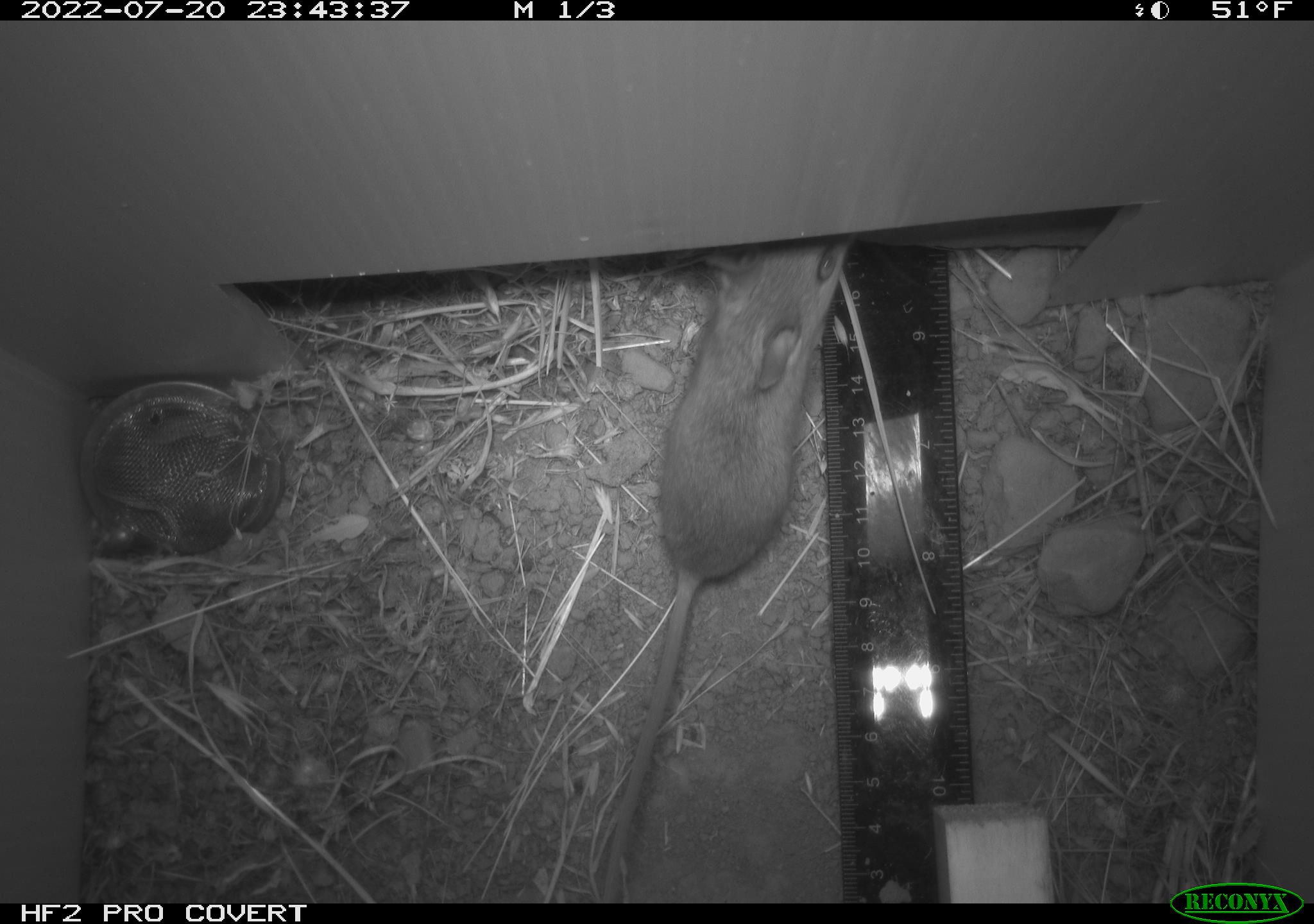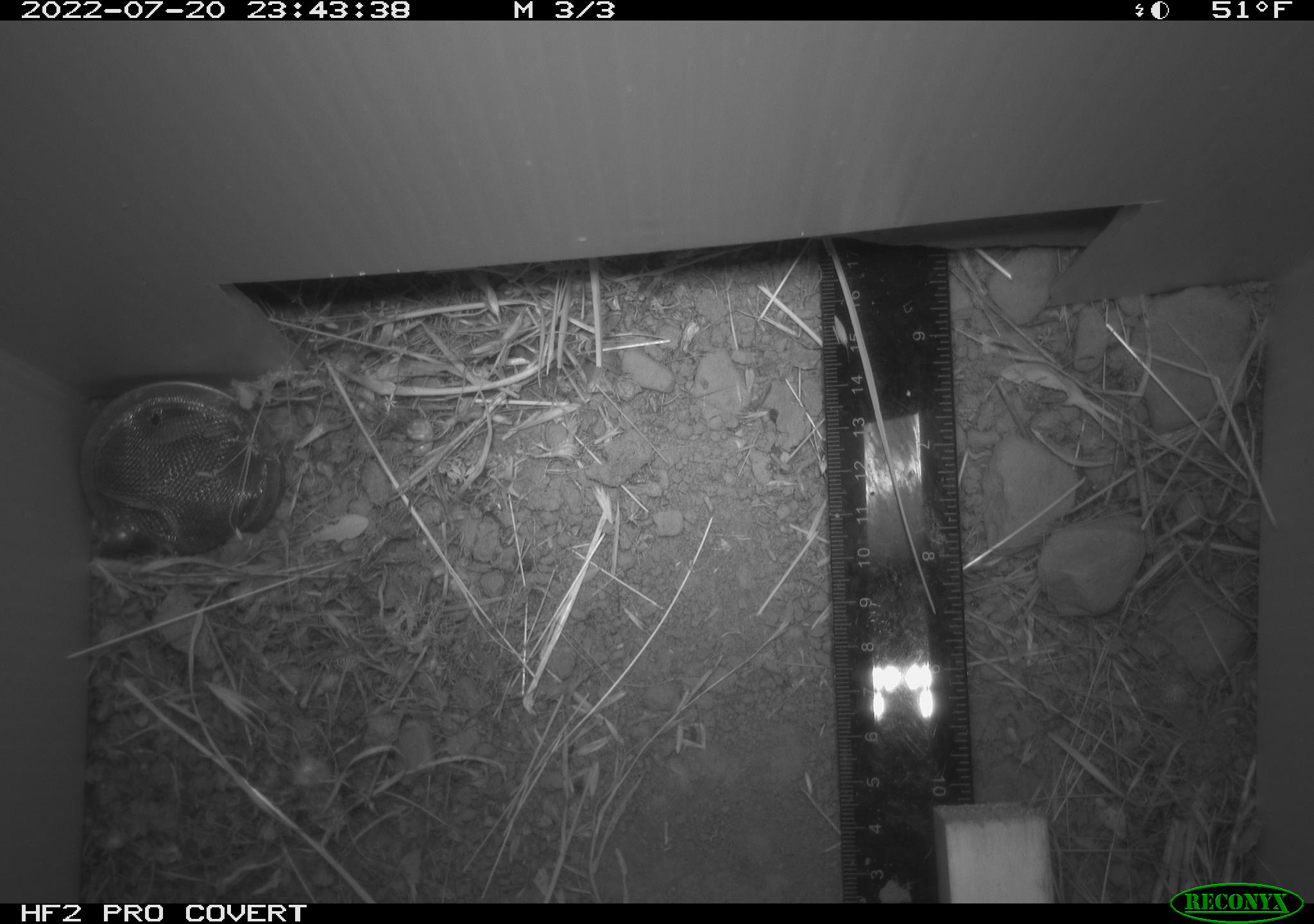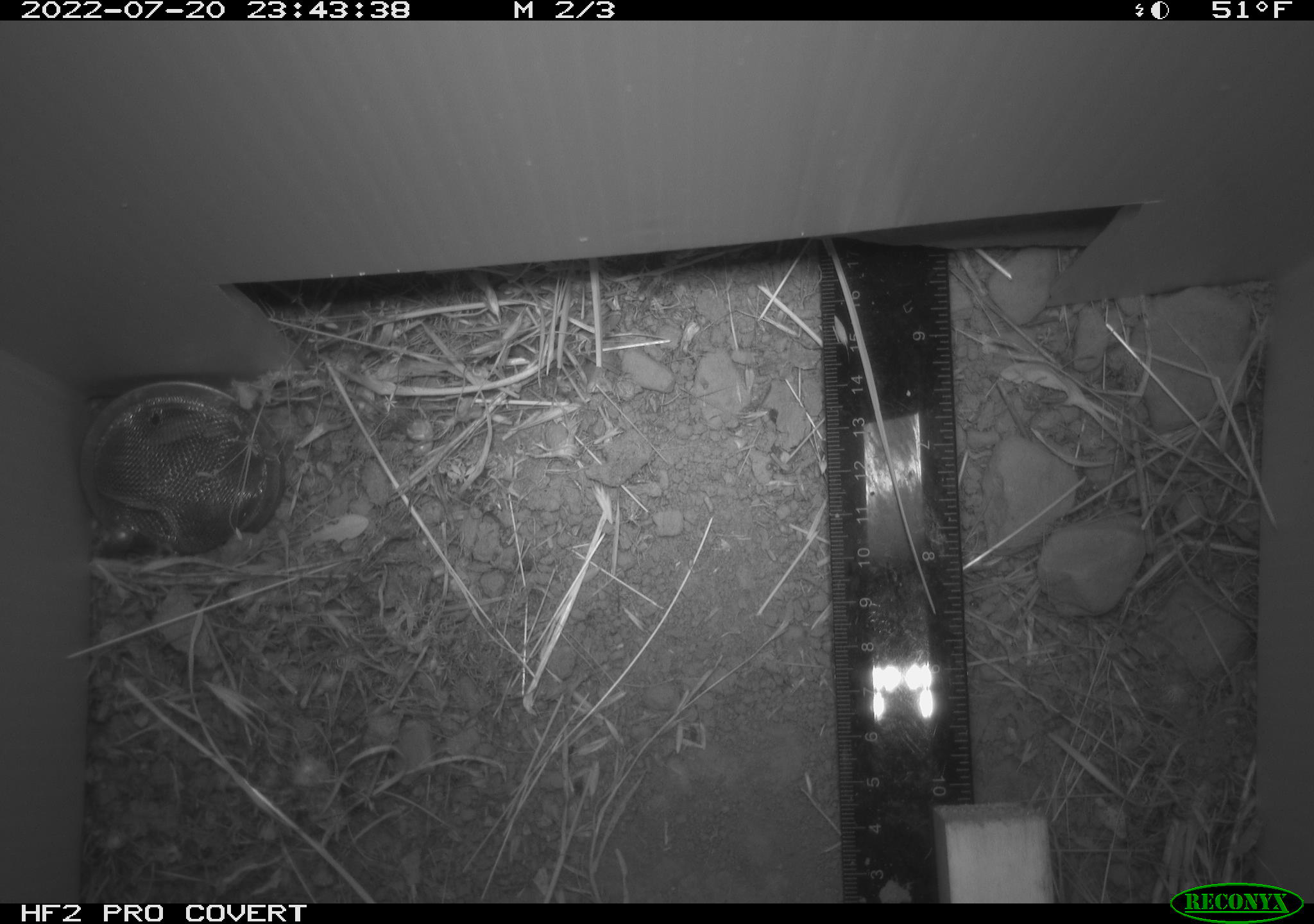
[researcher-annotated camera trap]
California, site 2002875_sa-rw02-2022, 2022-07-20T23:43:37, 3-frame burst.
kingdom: Animalia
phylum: Chordata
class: Mammalia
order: Rodentia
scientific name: Rodentia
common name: mouse species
Mouse species (Rodentia).